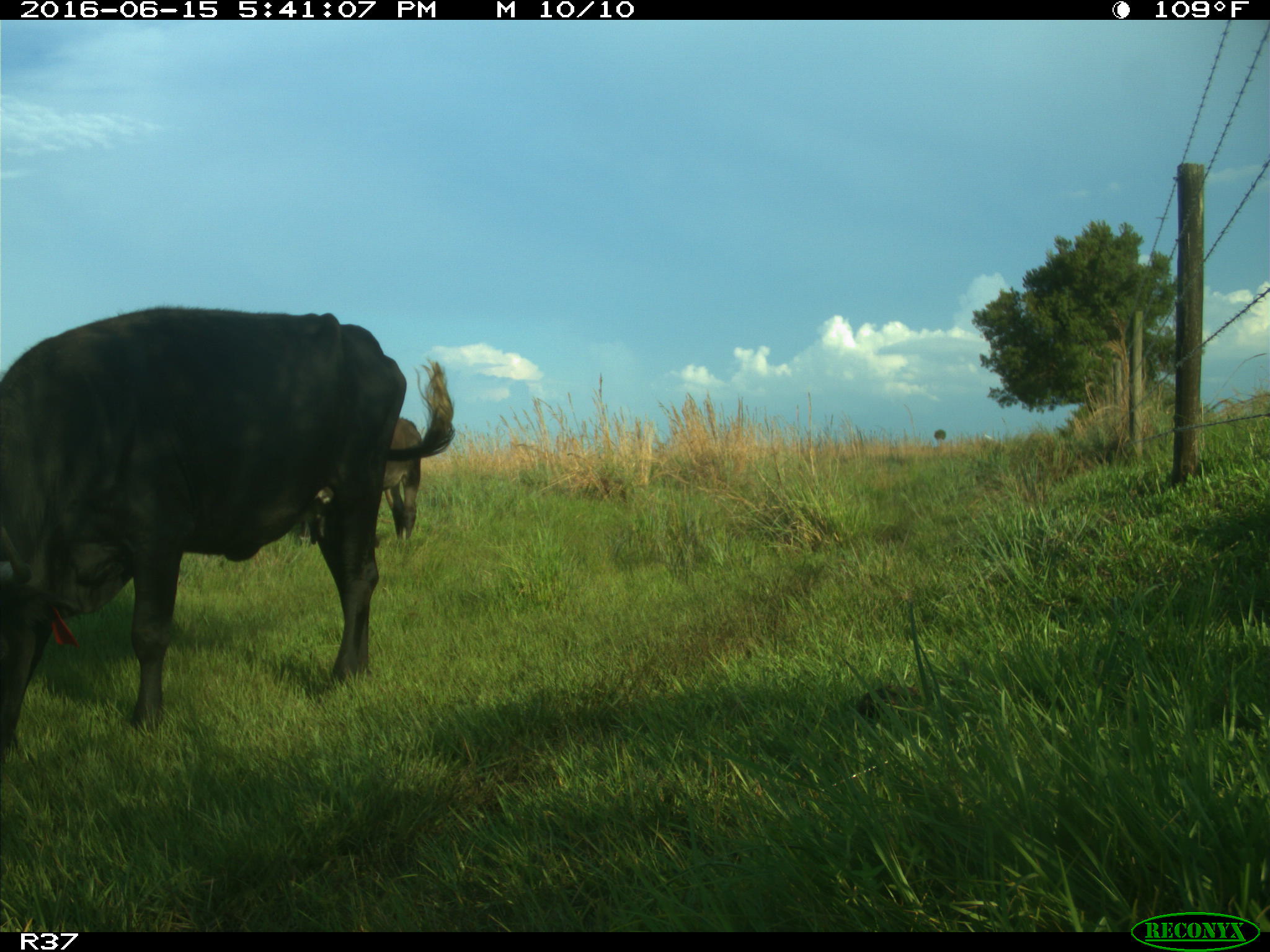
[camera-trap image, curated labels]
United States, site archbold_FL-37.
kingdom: Animalia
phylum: Chordata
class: Mammalia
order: Artiodactyla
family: Bovidae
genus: Bos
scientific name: Bos taurus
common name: domestic cow